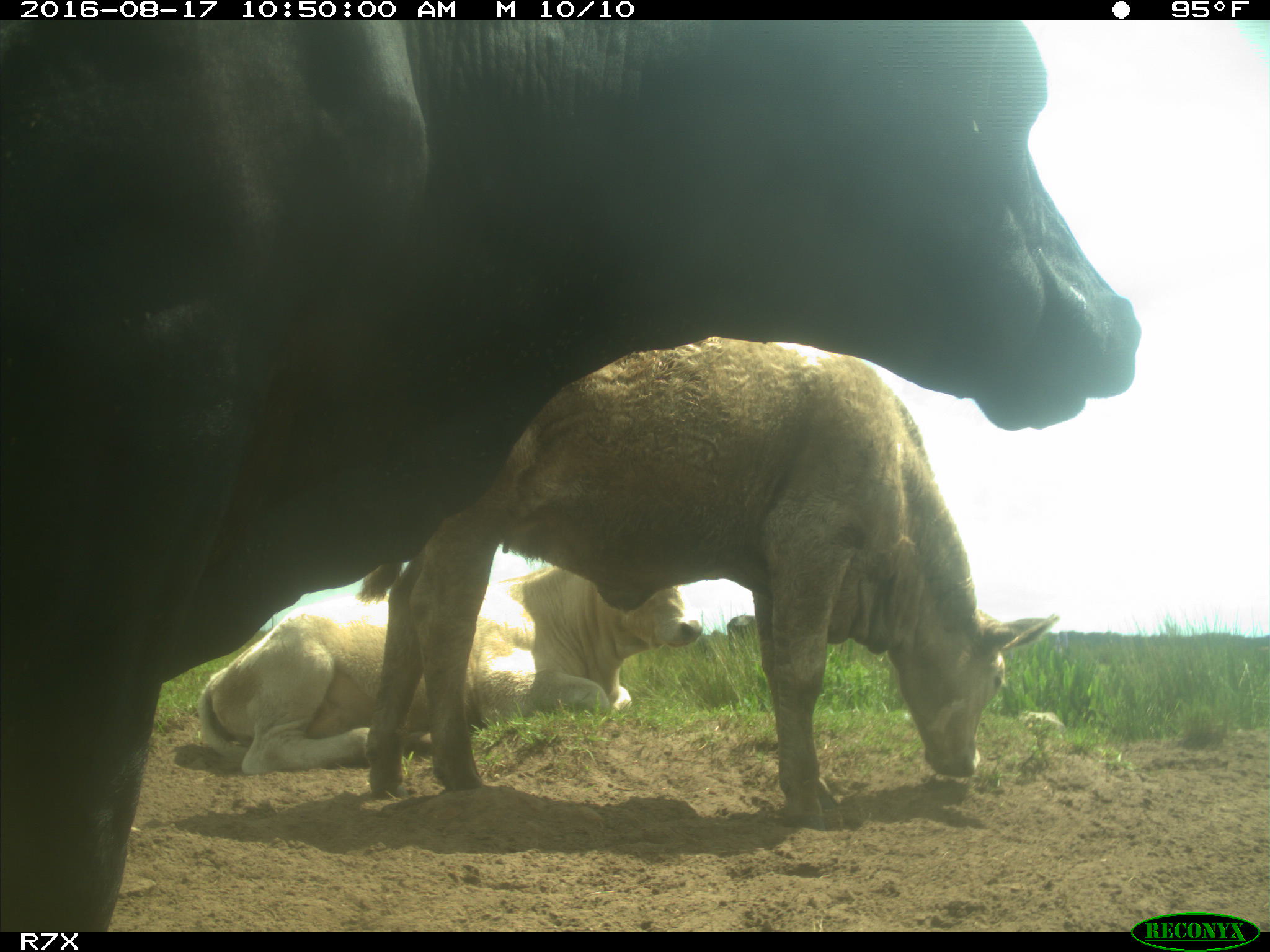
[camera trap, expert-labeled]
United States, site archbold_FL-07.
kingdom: Animalia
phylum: Chordata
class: Mammalia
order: Artiodactyla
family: Bovidae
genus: Bos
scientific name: Bos taurus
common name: domestic cow